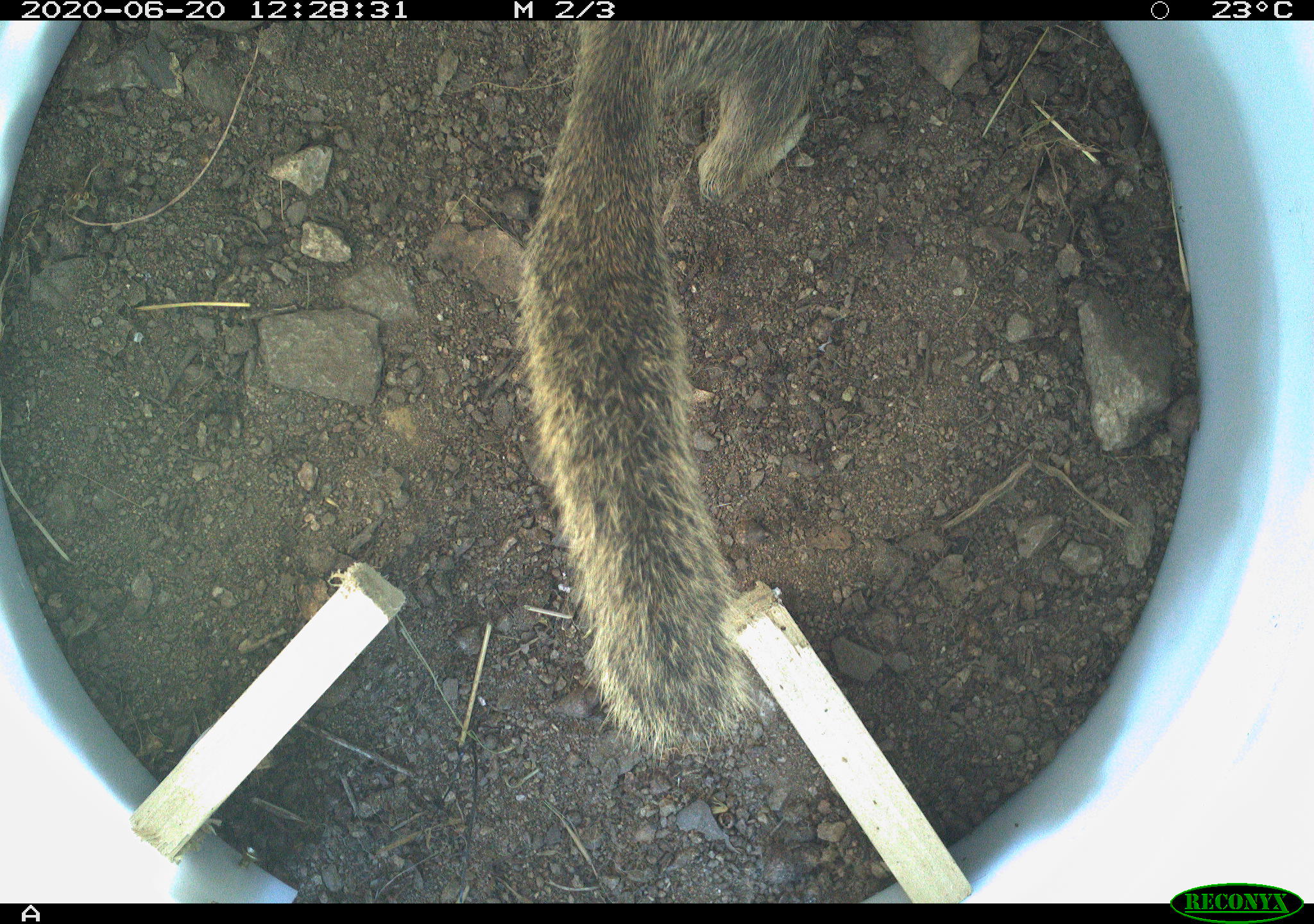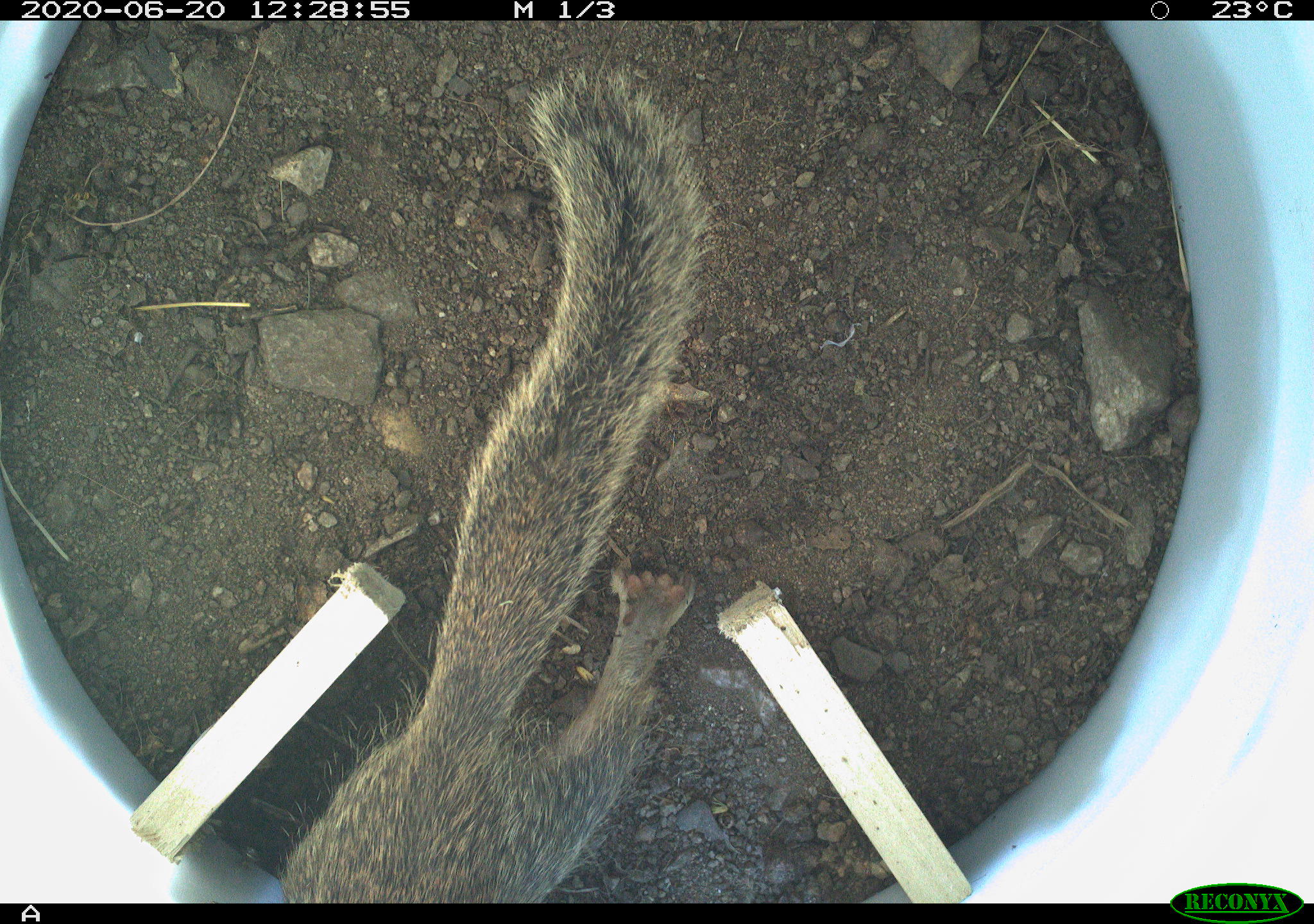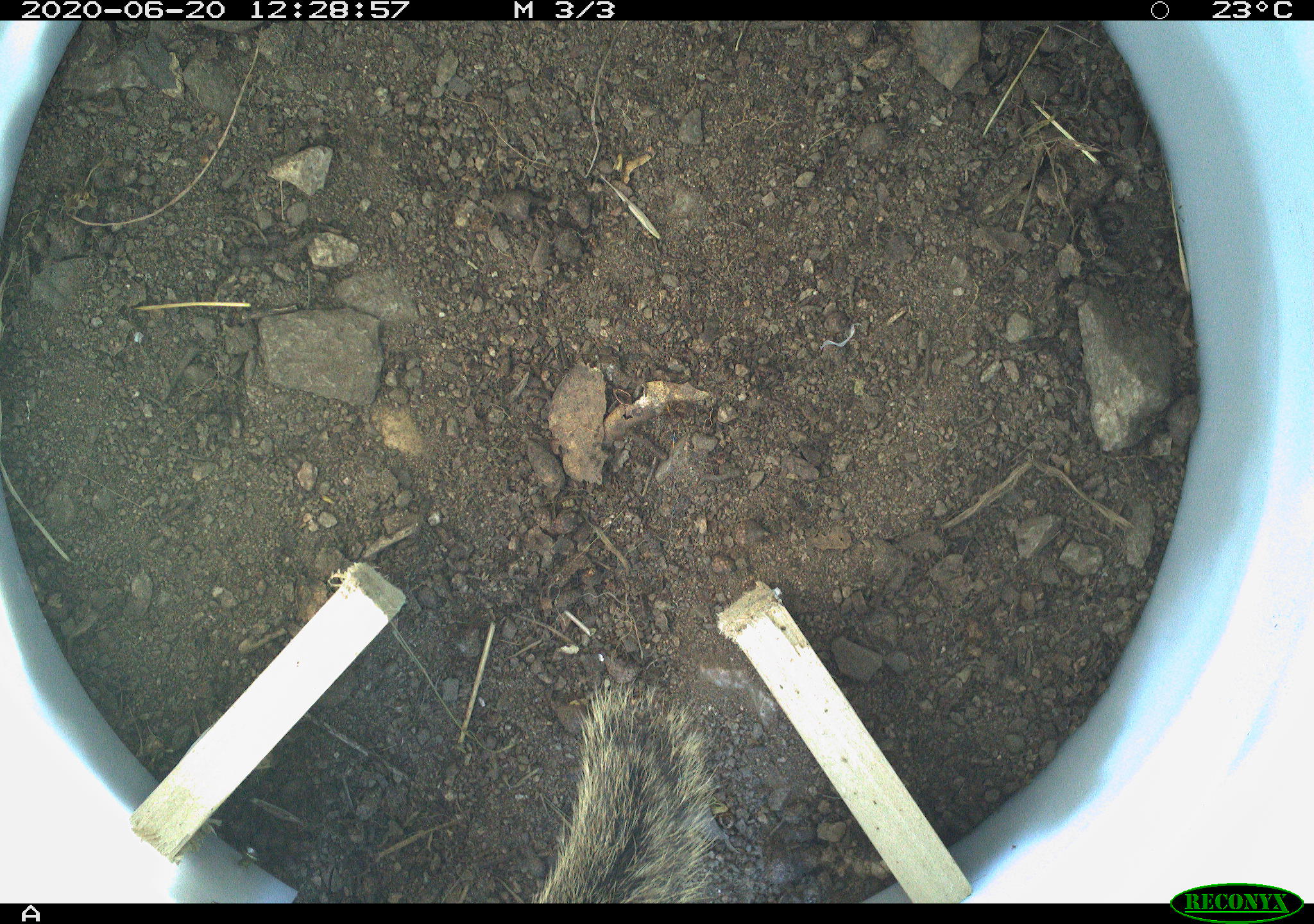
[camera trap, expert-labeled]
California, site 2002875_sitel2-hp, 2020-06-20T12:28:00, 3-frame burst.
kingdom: Animalia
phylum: Chordata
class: Mammalia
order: Rodentia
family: Sciuridae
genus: Otospermophilus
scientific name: Otospermophilus beecheyi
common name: california ground squirrel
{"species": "california ground squirrel (Otospermophilus beecheyi)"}